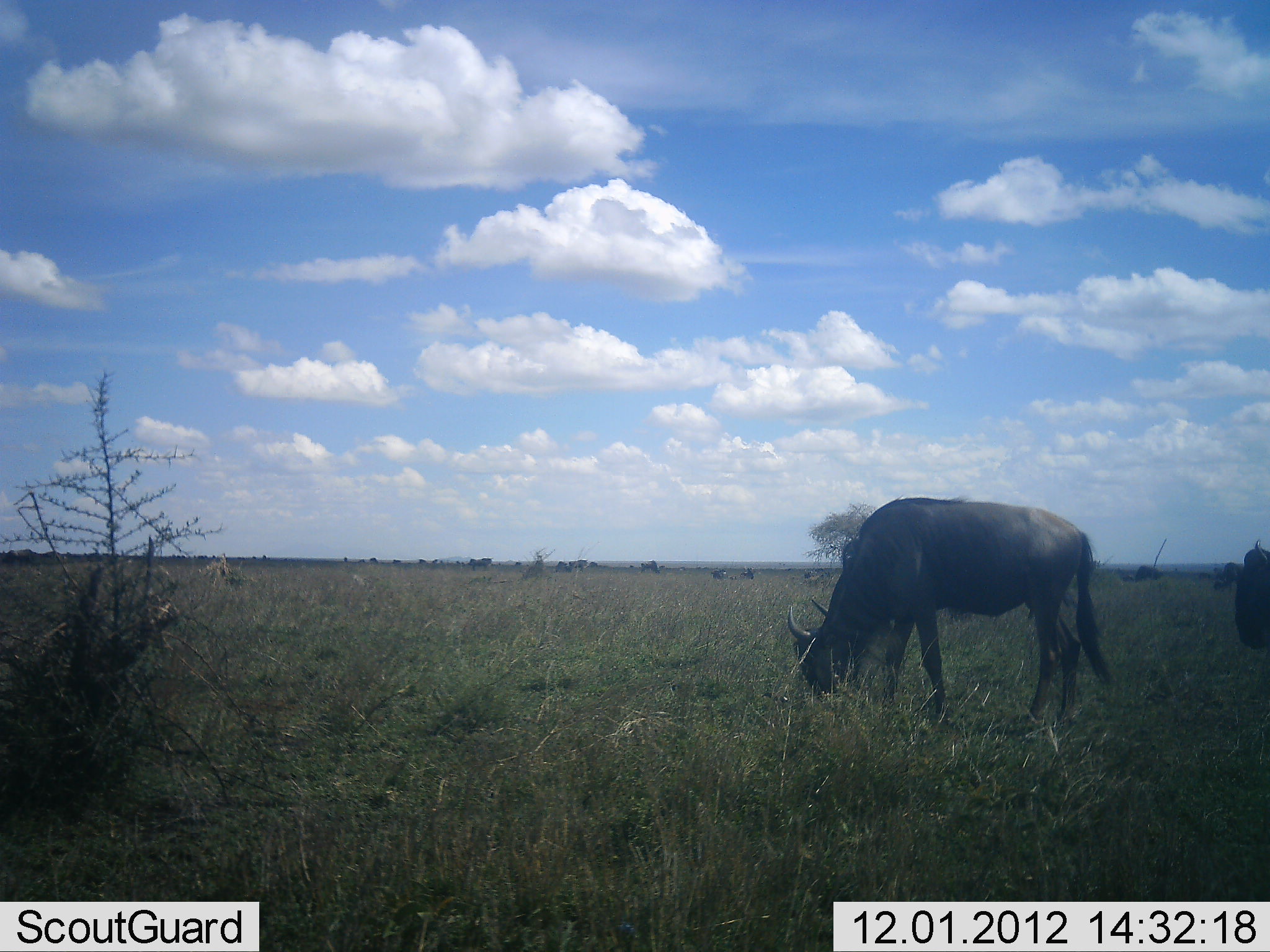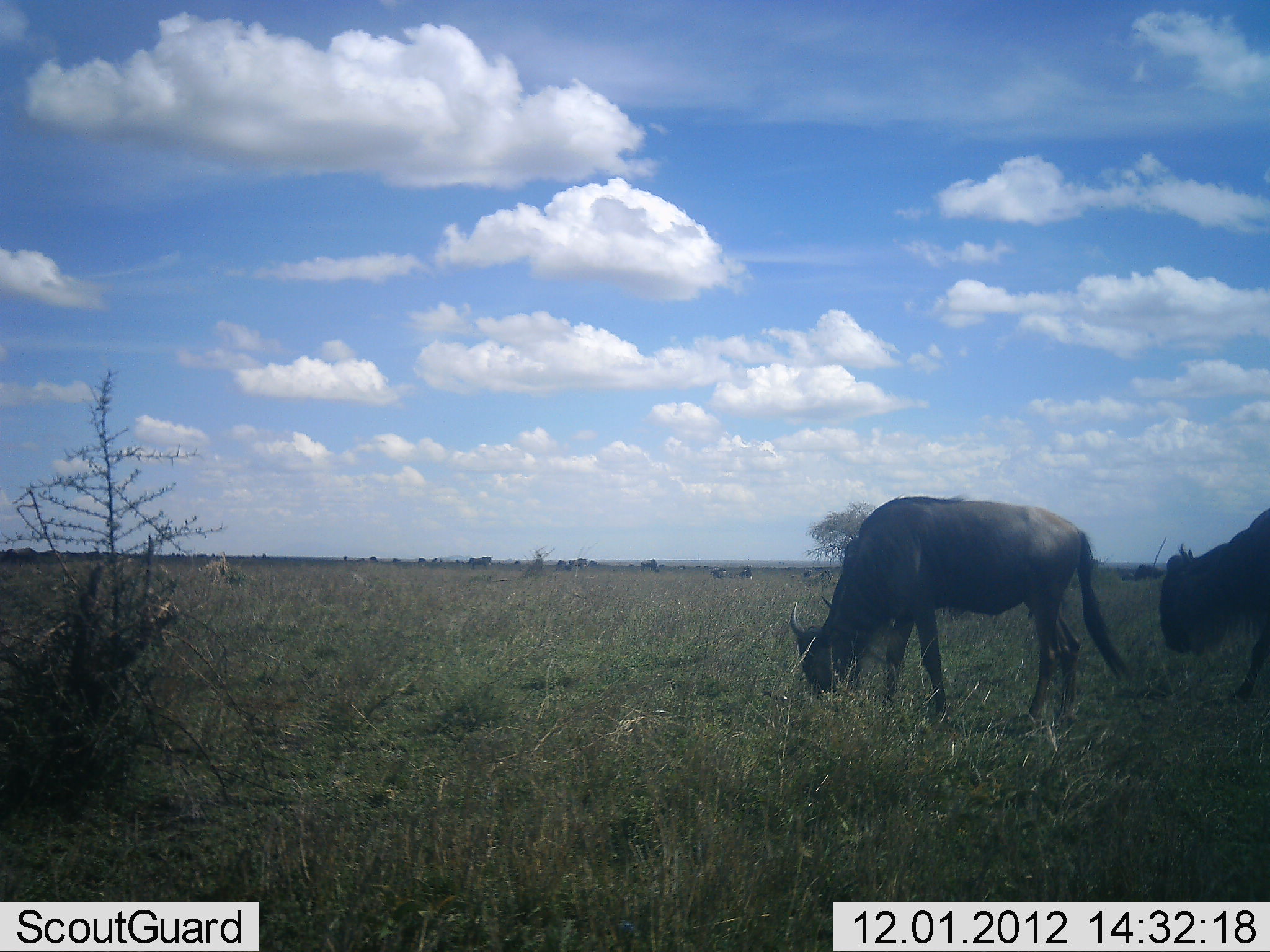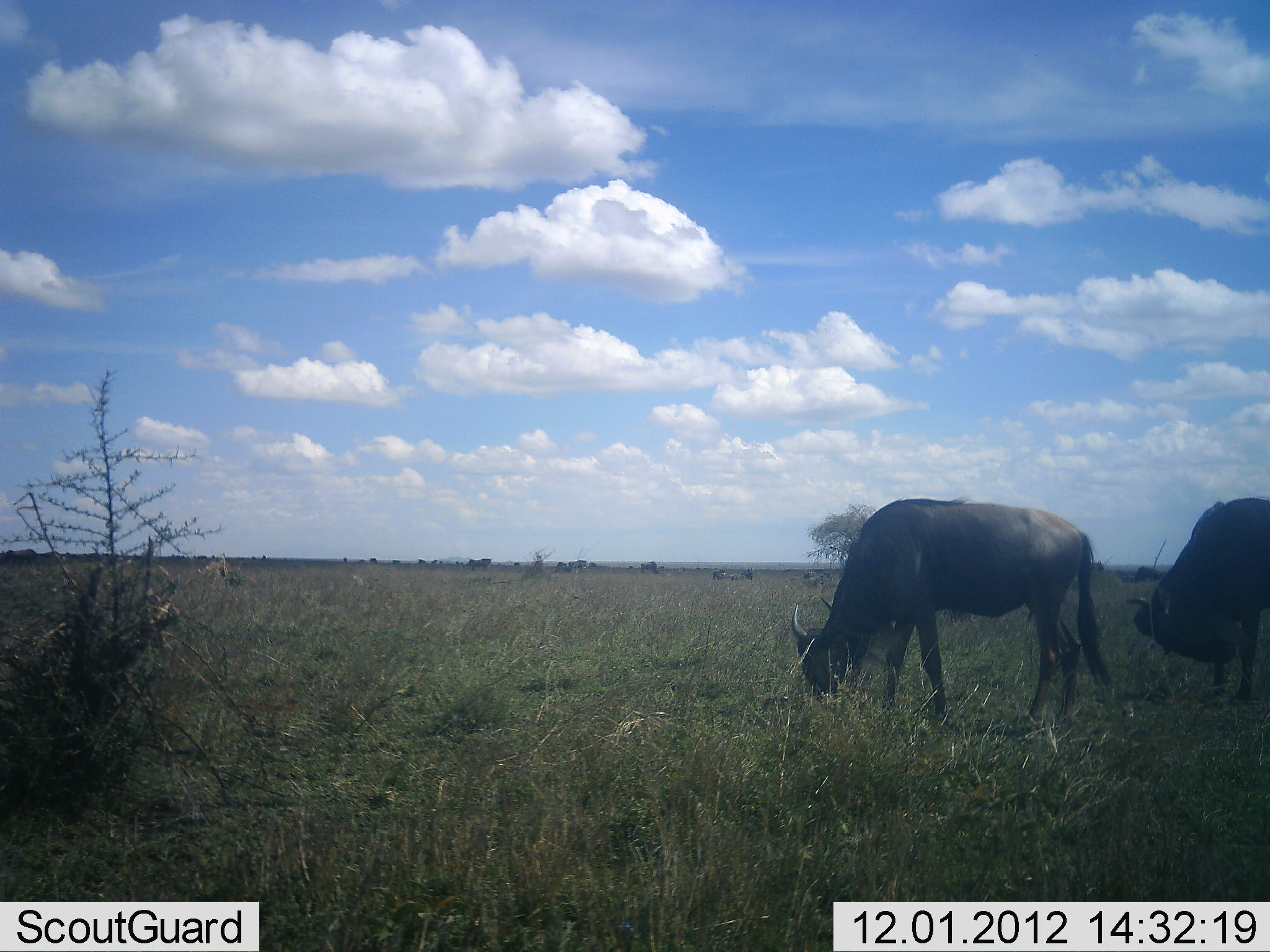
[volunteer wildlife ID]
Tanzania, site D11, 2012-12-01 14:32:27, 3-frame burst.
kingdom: Animalia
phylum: Chordata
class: Mammalia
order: Artiodactyla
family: Bovidae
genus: Connochaetes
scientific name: Connochaetes taurinus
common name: blue wildebeest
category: wildebeest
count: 2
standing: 30%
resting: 0%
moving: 50%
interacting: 0%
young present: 0%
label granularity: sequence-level